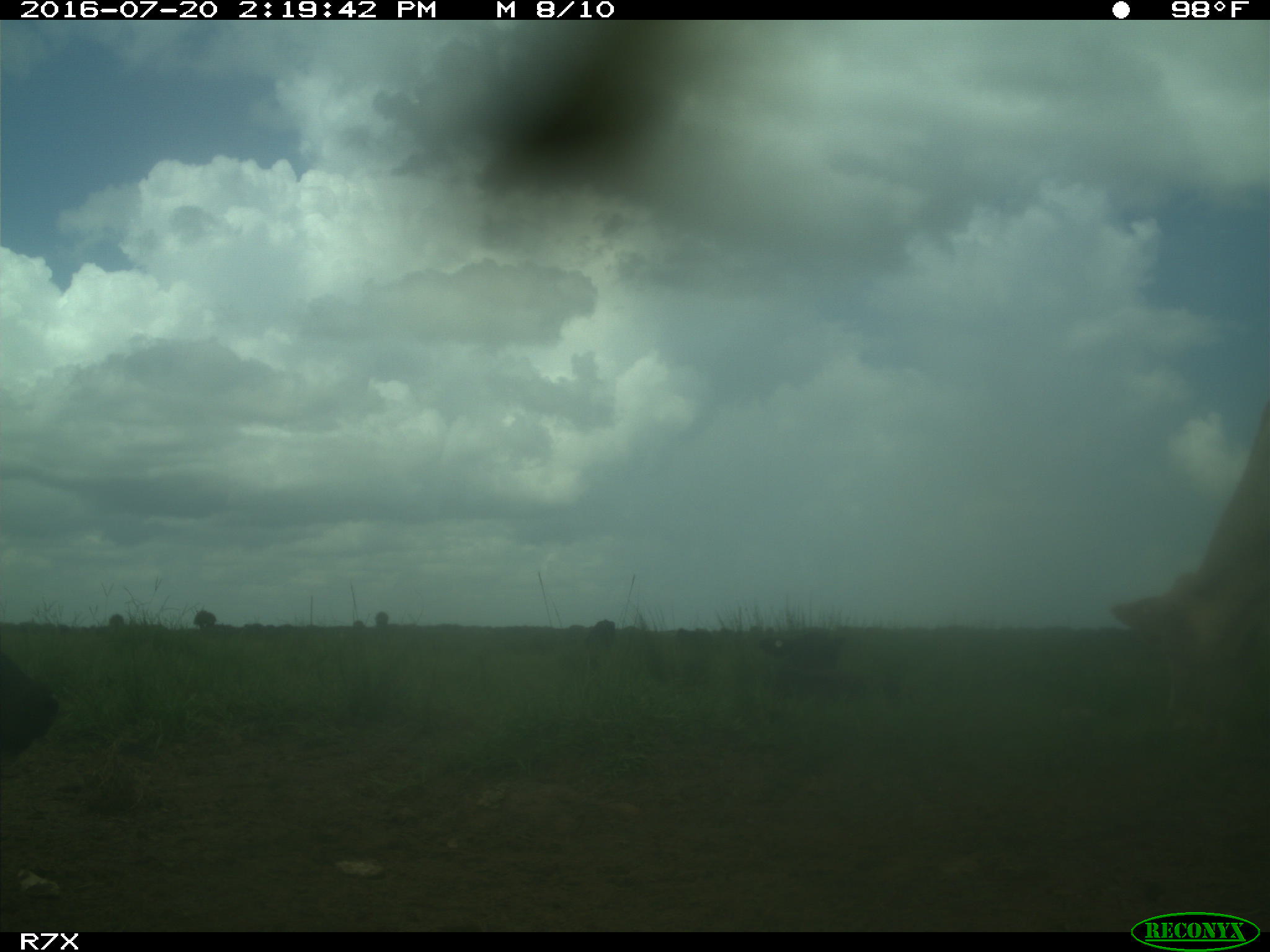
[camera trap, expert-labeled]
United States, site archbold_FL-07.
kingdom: Animalia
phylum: Chordata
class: Mammalia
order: Artiodactyla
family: Bovidae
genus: Bos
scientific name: Bos taurus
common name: domestic cow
Bos taurus (domestic cow).